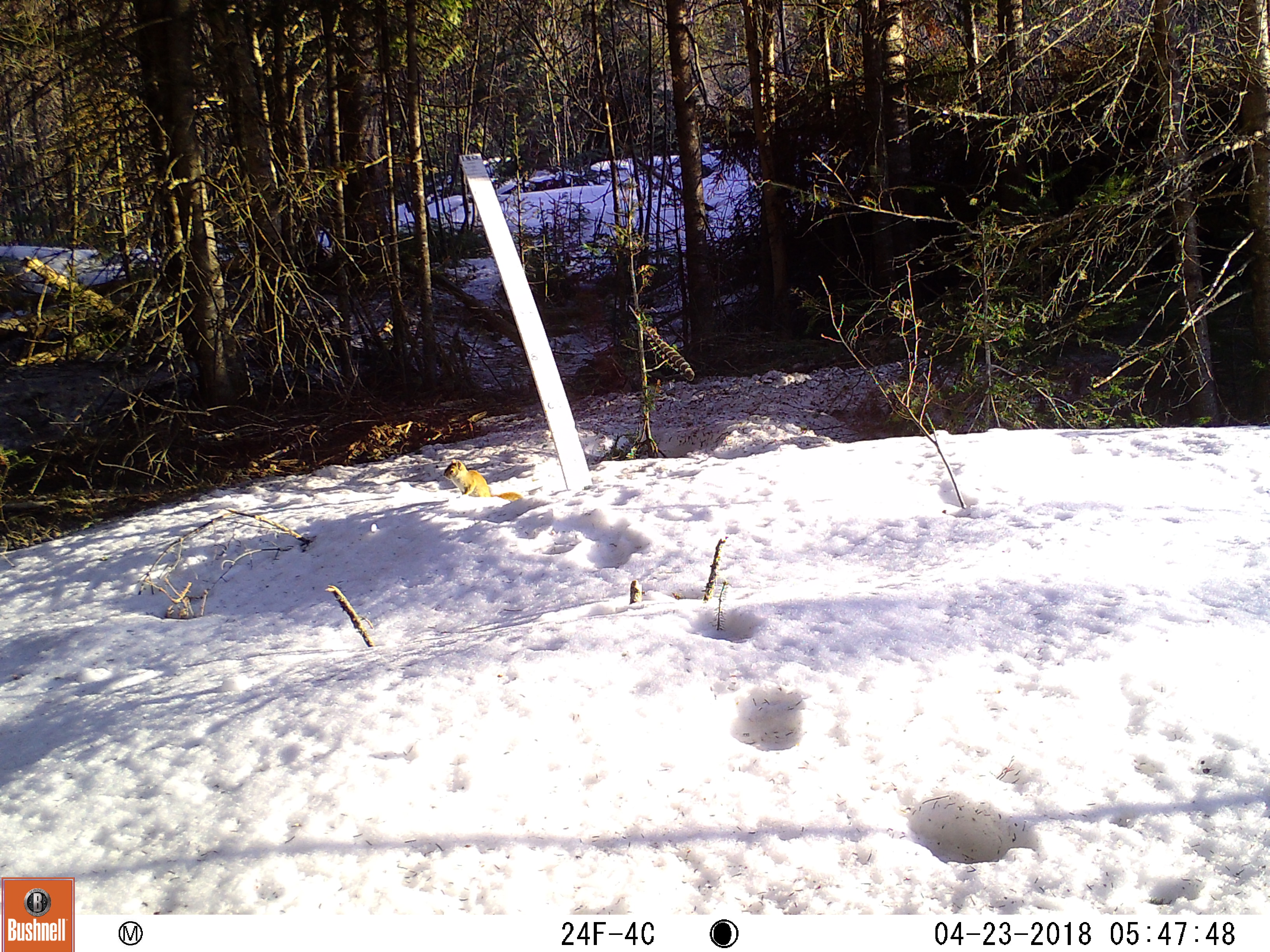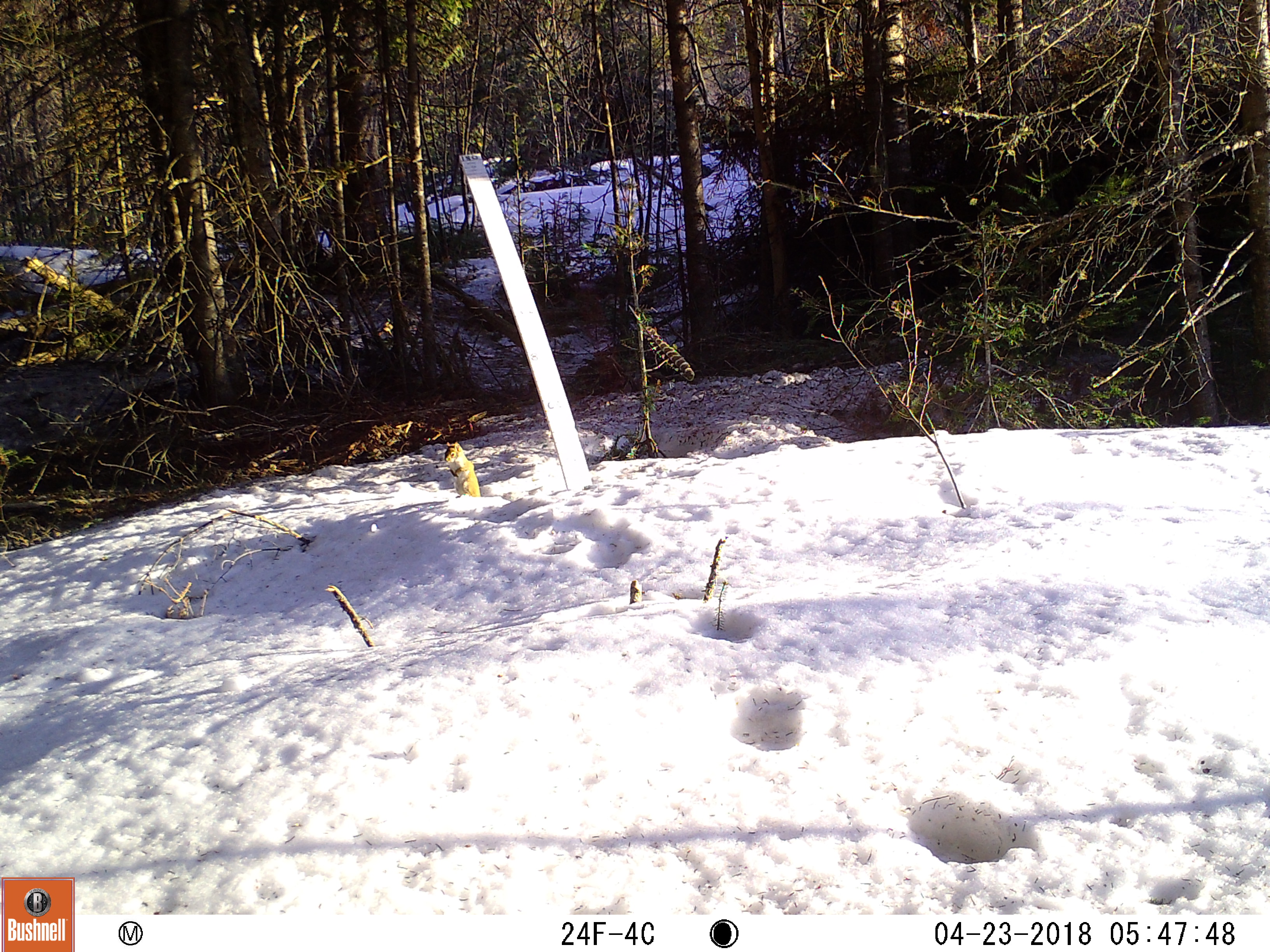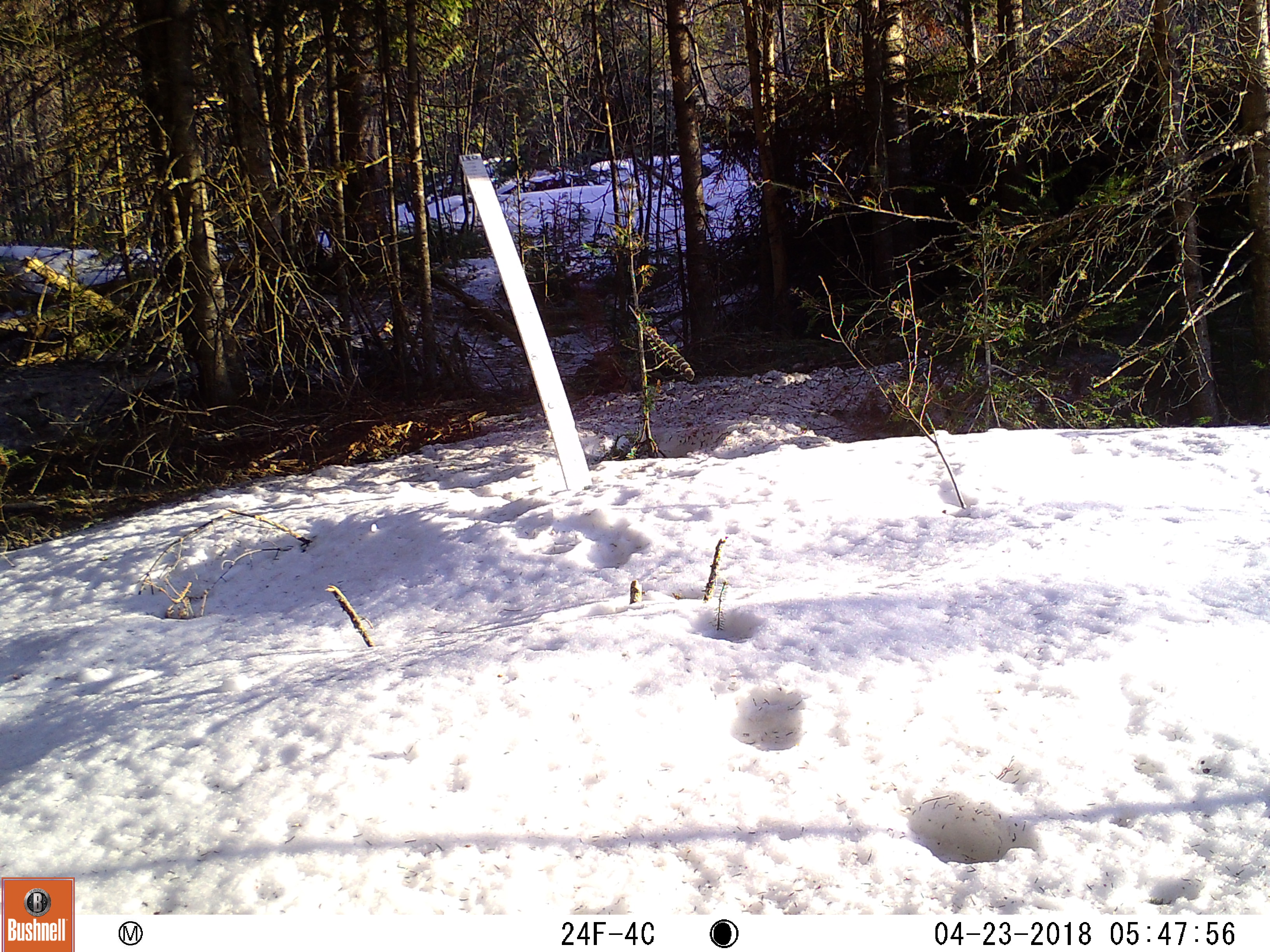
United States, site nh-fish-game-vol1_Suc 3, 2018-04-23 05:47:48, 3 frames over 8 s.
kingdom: Animalia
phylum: Chordata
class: Mammalia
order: Rodentia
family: Sciuridae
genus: Tamiasciurus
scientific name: Tamiasciurus hudsonicus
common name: red squirrel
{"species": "red squirrel (Tamiasciurus hudsonicus)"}